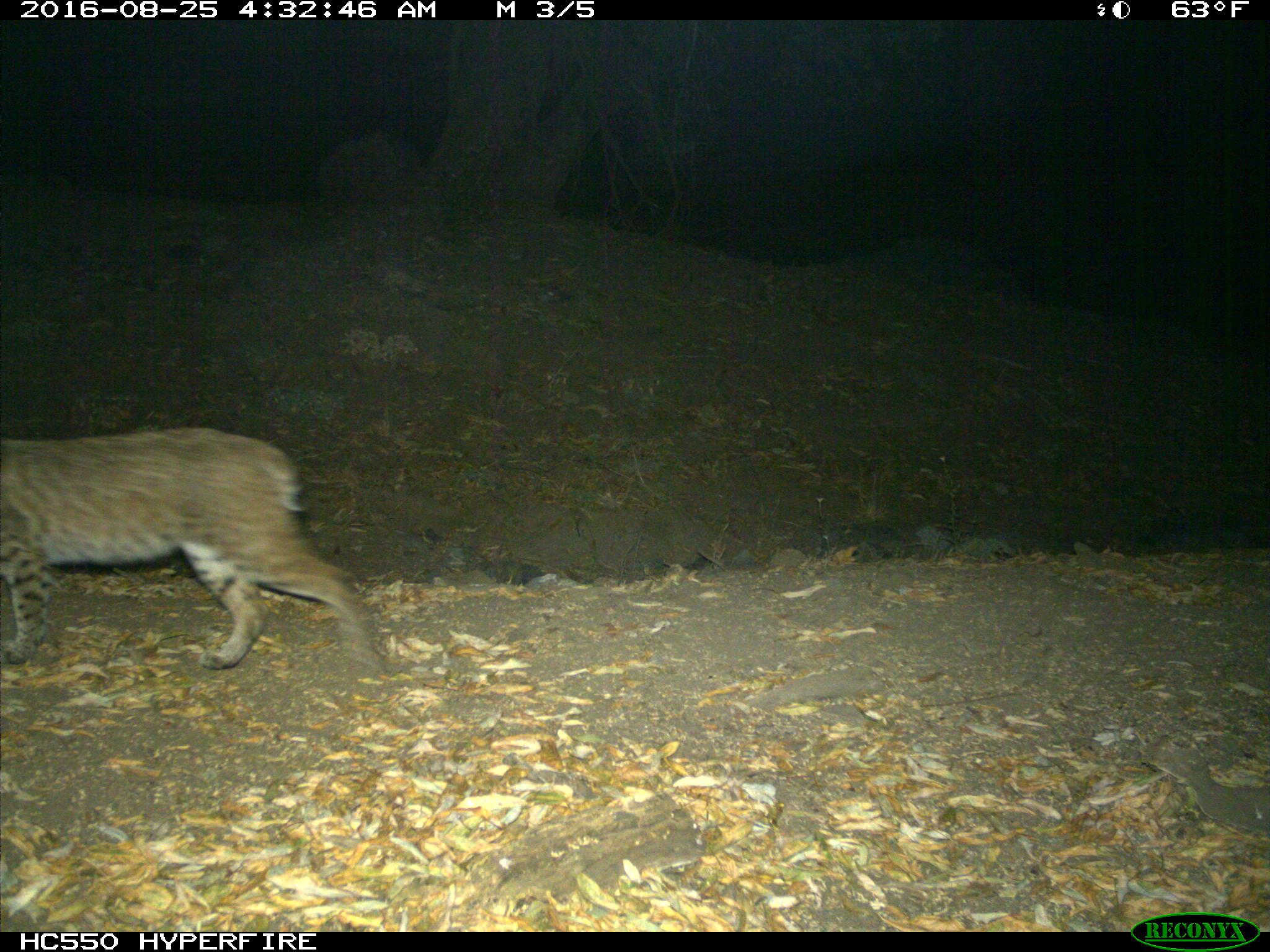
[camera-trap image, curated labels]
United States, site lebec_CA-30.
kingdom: Animalia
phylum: Chordata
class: Mammalia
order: Carnivora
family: Felidae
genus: Lynx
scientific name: Lynx rufus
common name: bobcat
Lynx rufus (bobcat).